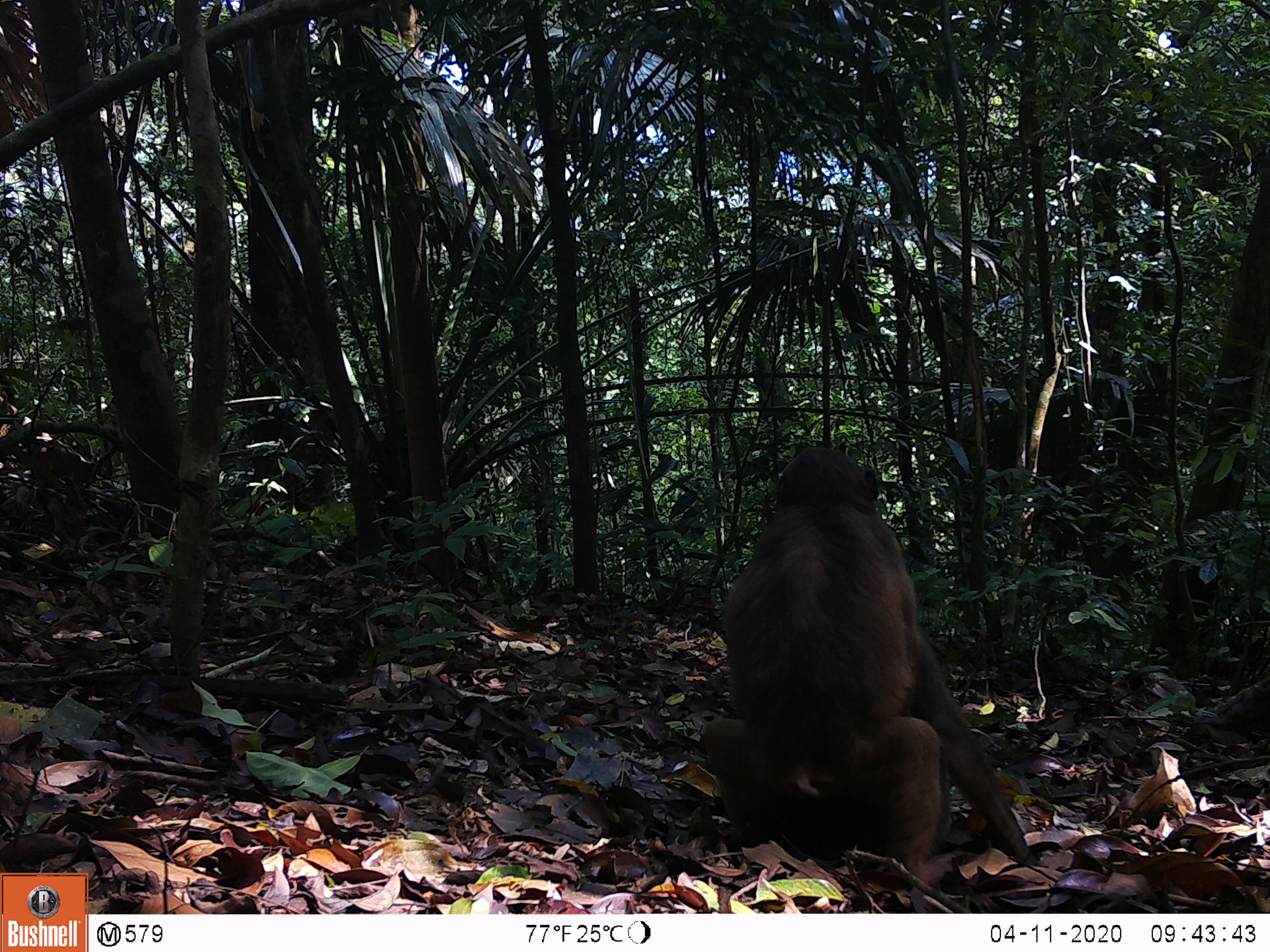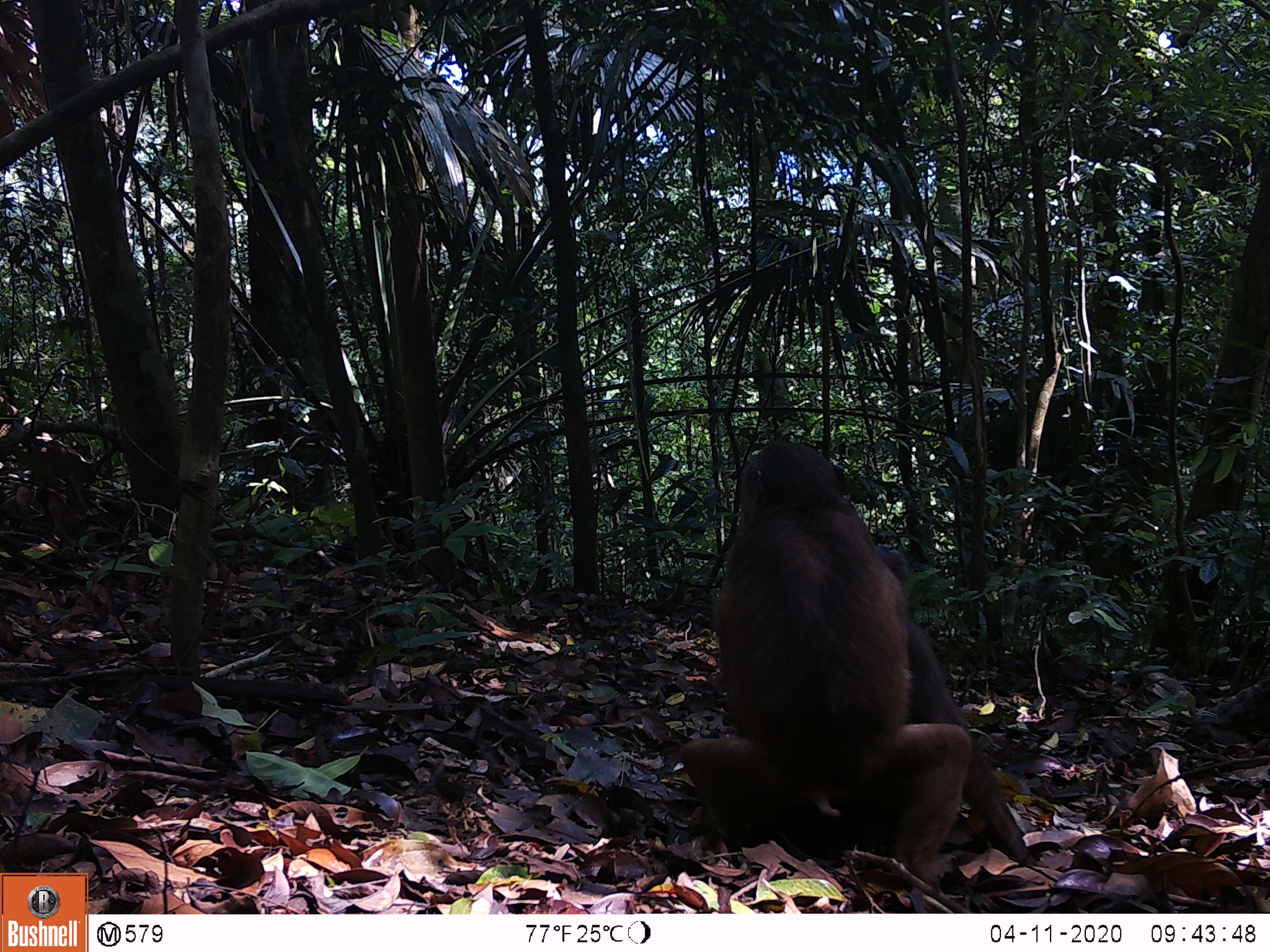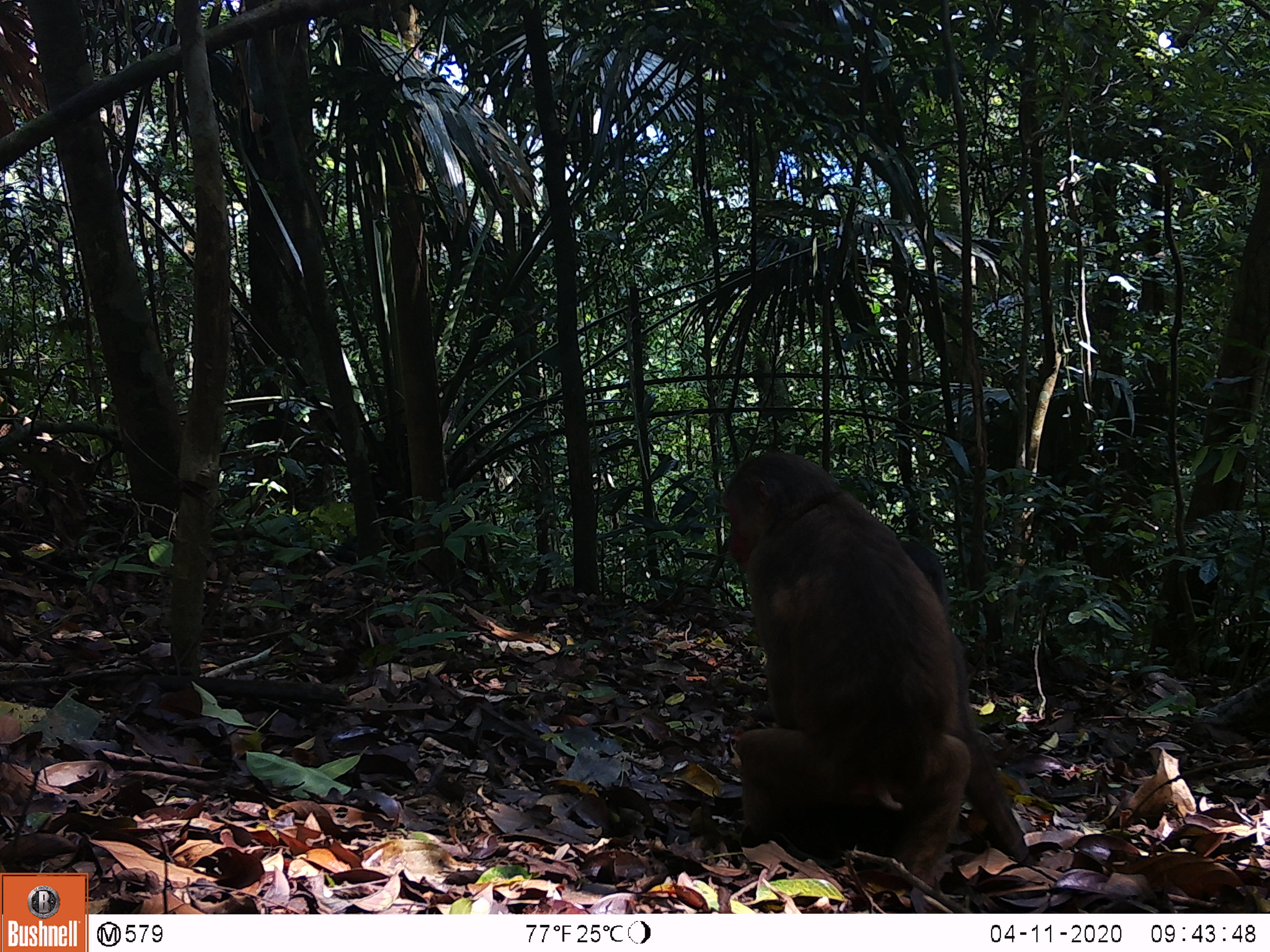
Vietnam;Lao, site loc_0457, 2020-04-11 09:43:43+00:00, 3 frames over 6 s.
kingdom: Animalia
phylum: Chordata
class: Mammalia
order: Primates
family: Cercopithecidae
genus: Macaca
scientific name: Macaca arctoides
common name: stump-tailed macaque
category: stump tailed macaque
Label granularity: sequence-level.